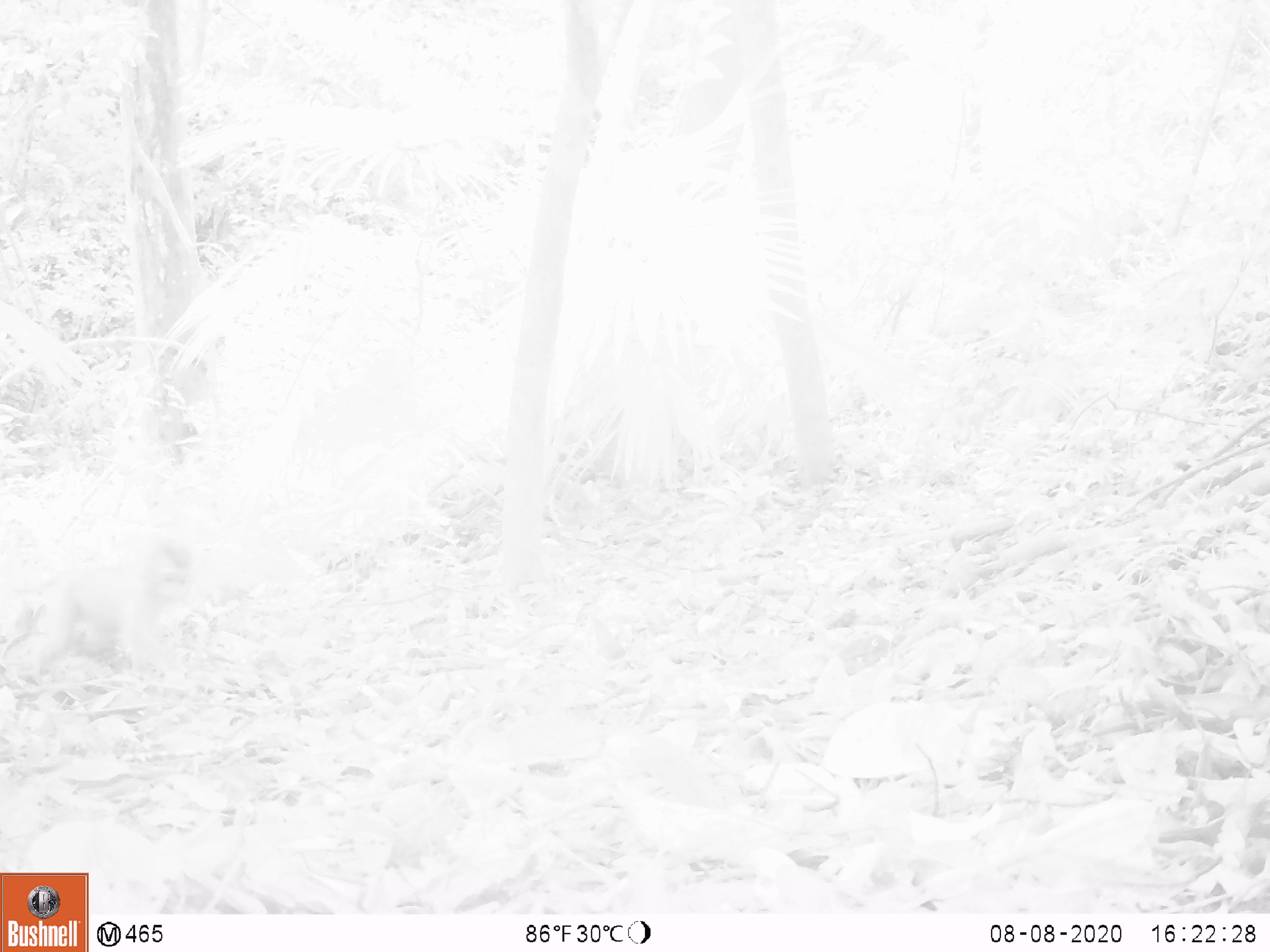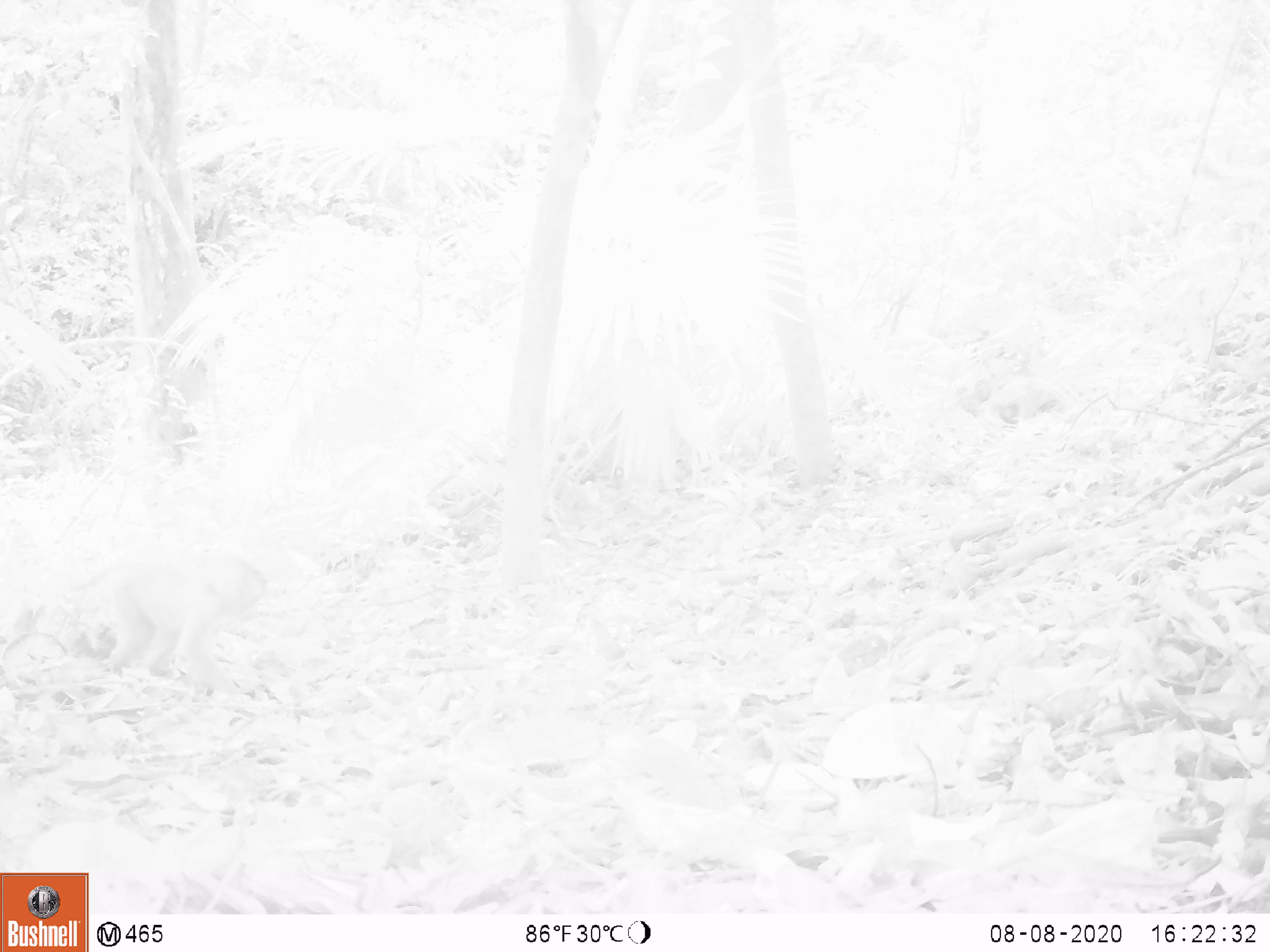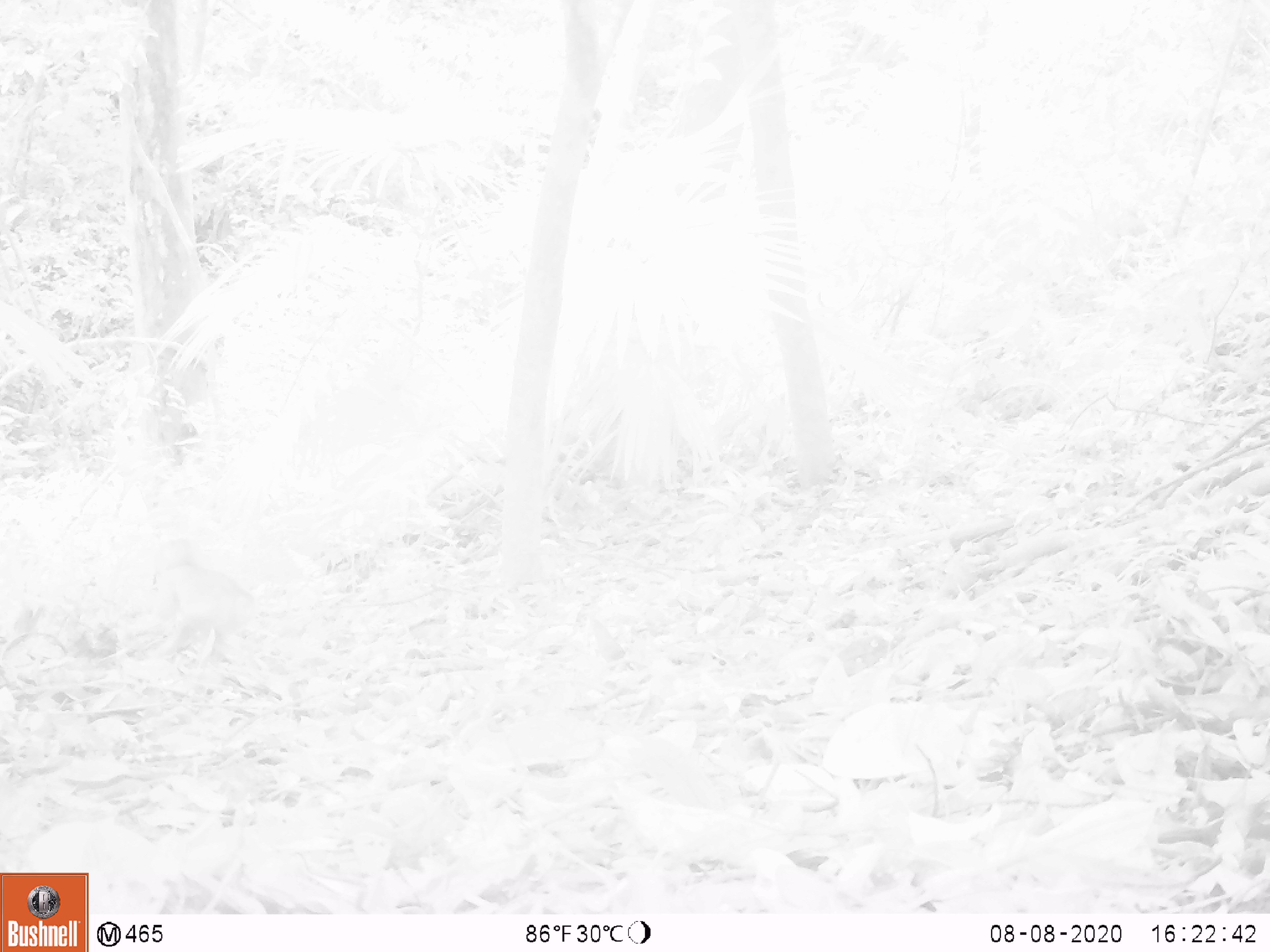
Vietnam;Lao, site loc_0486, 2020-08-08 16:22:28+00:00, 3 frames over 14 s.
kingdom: Animalia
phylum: Chordata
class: Mammalia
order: Primates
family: Cercopithecidae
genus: Macaca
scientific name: Macaca nemestrina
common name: pig-tailed macaque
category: pig tailed macaque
Pig tailed macaque (pig-tailed macaque) (Macaca nemestrina). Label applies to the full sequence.